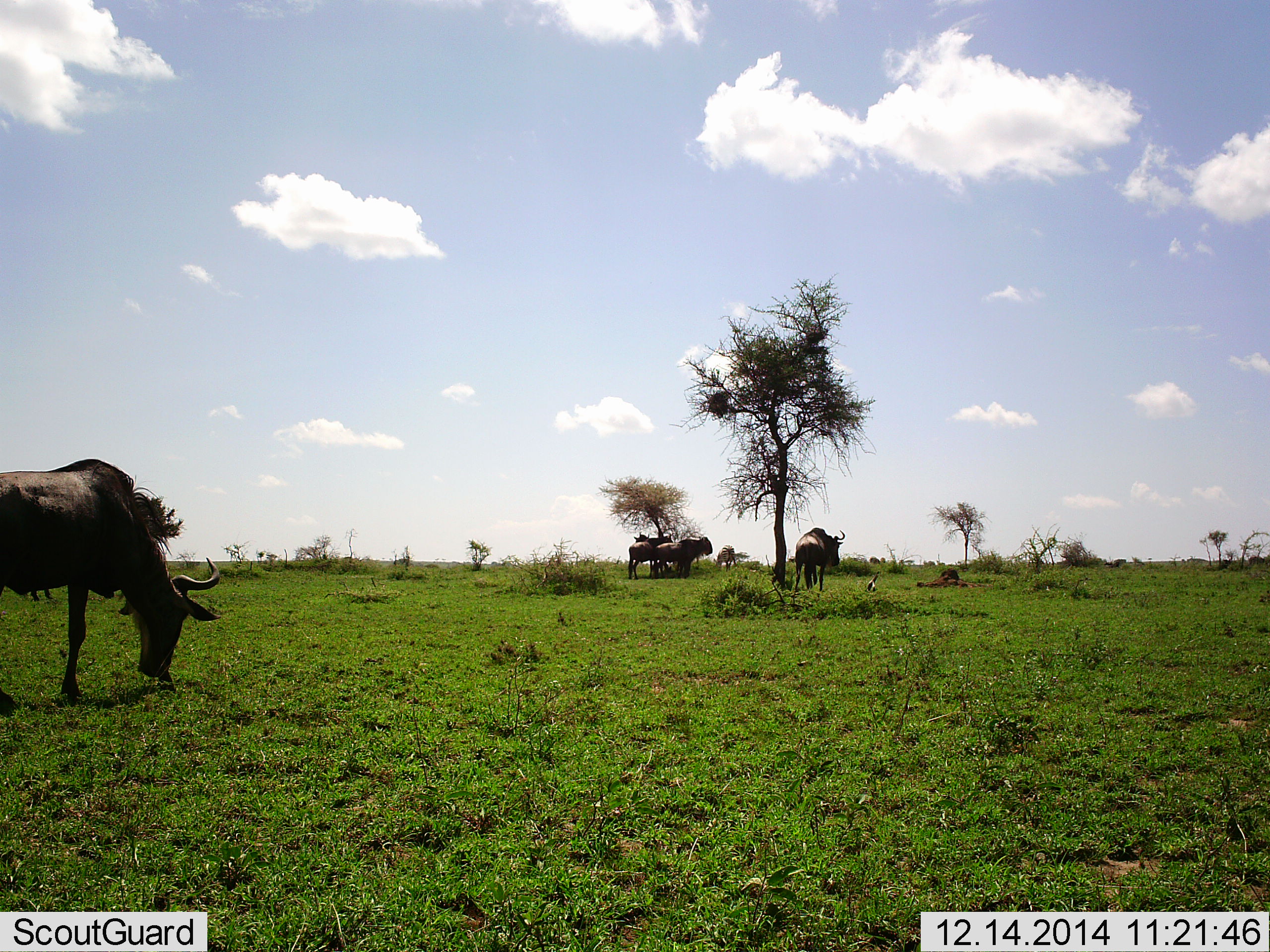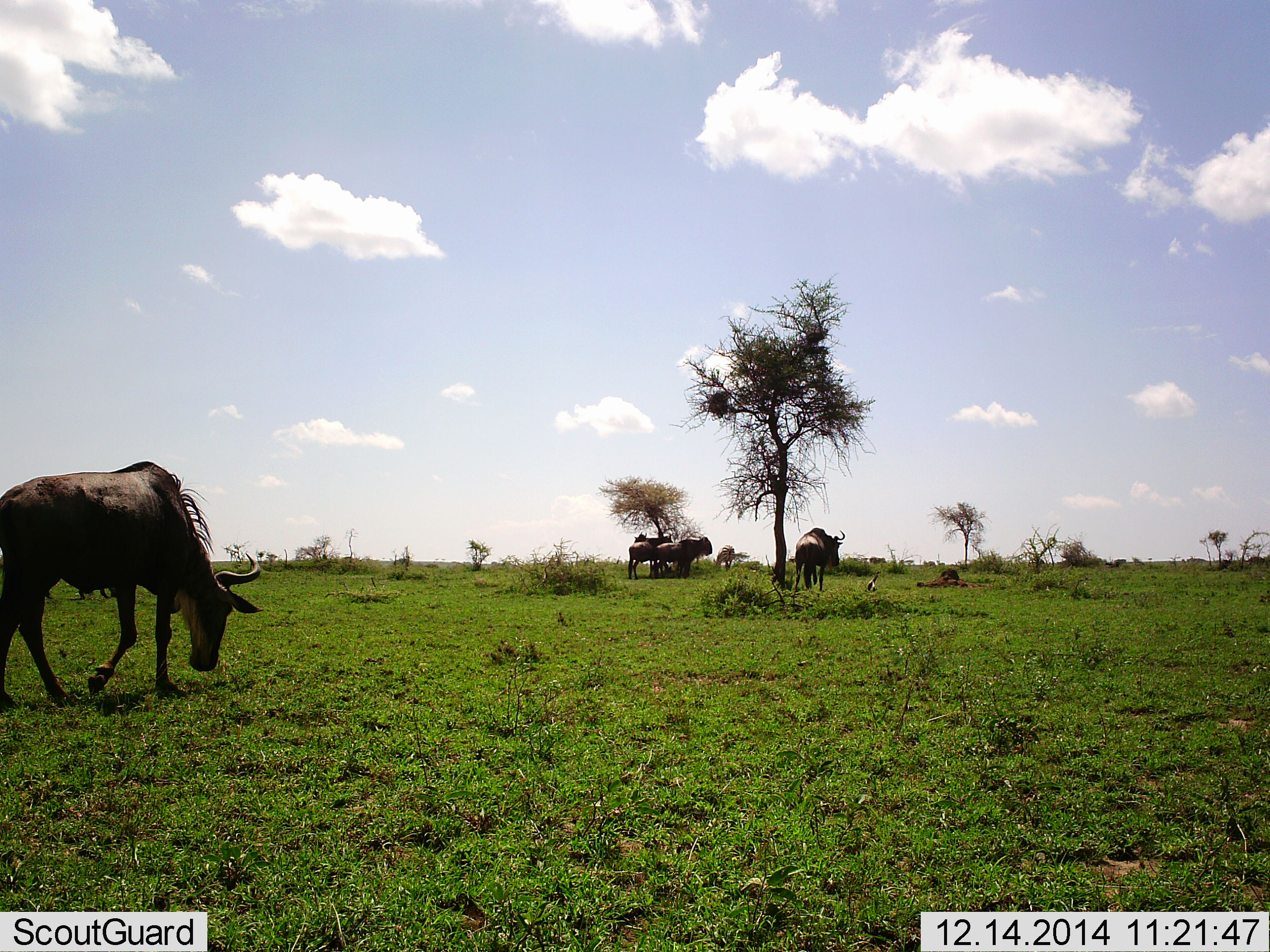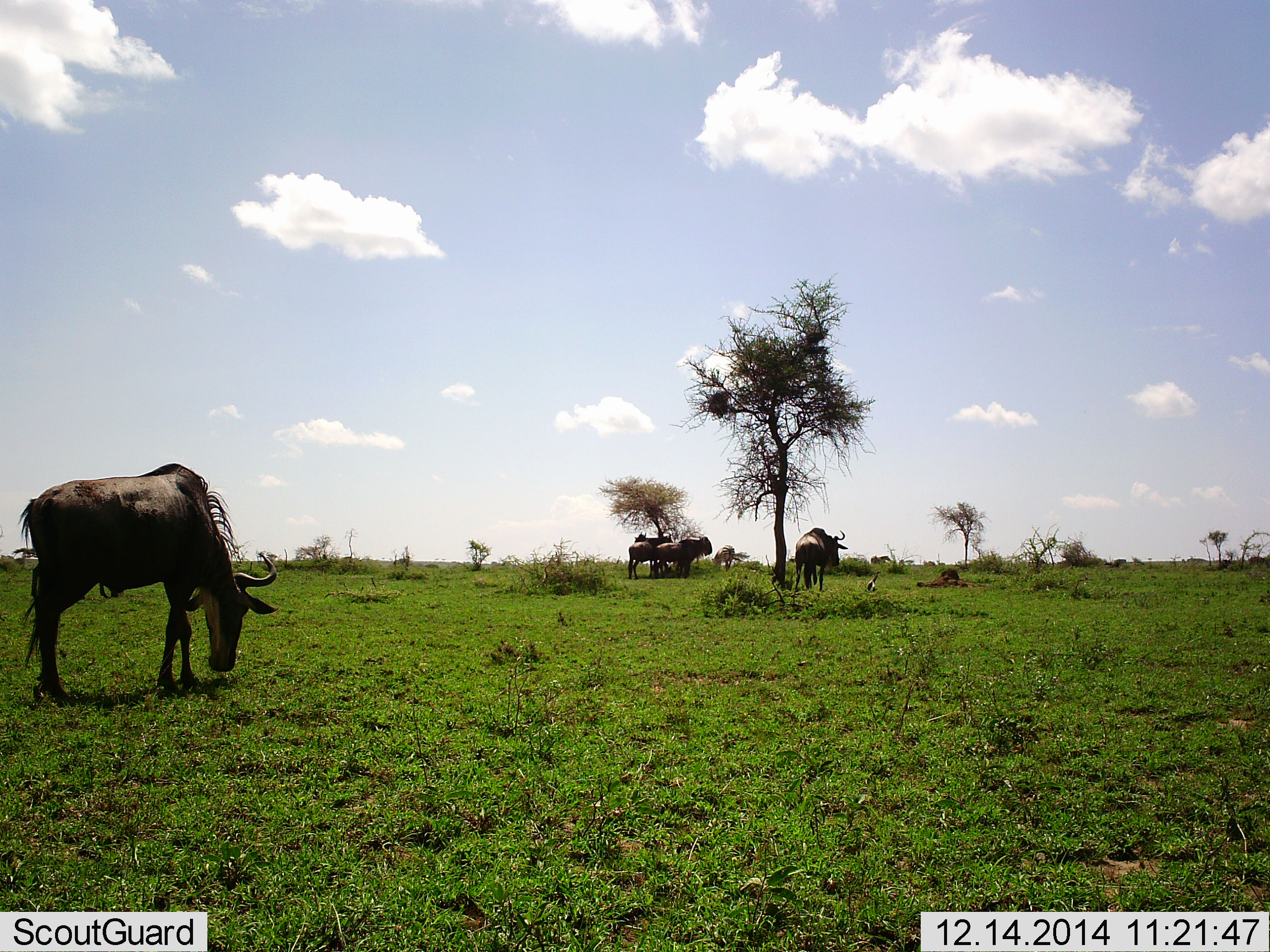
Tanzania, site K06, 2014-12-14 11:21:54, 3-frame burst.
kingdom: Animalia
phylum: Chordata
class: Mammalia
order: Artiodactyla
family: Bovidae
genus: Connochaetes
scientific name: Connochaetes taurinus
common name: blue wildebeest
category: wildebeest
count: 6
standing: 82%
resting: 27%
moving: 55%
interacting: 0%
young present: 0%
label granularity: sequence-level